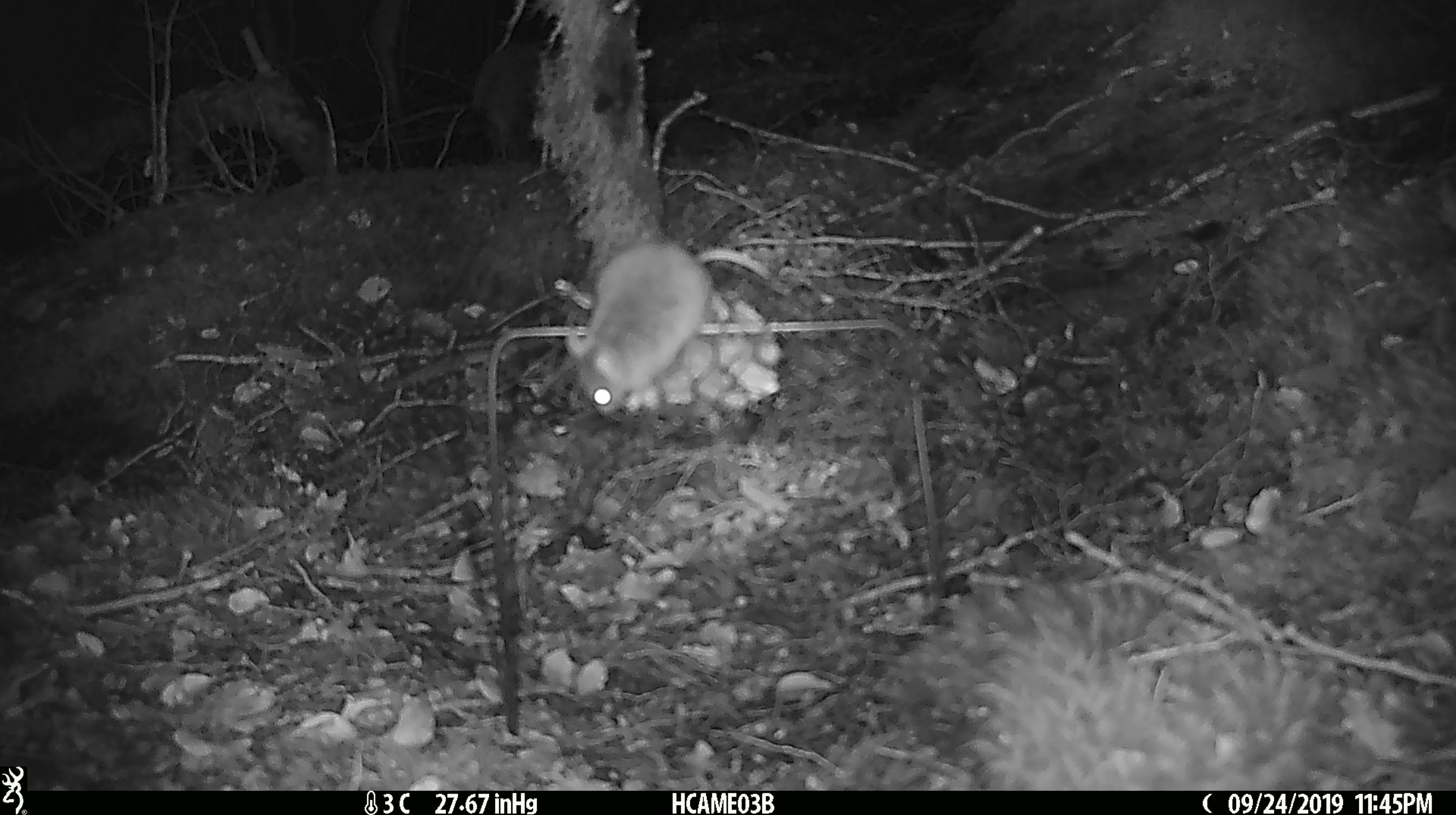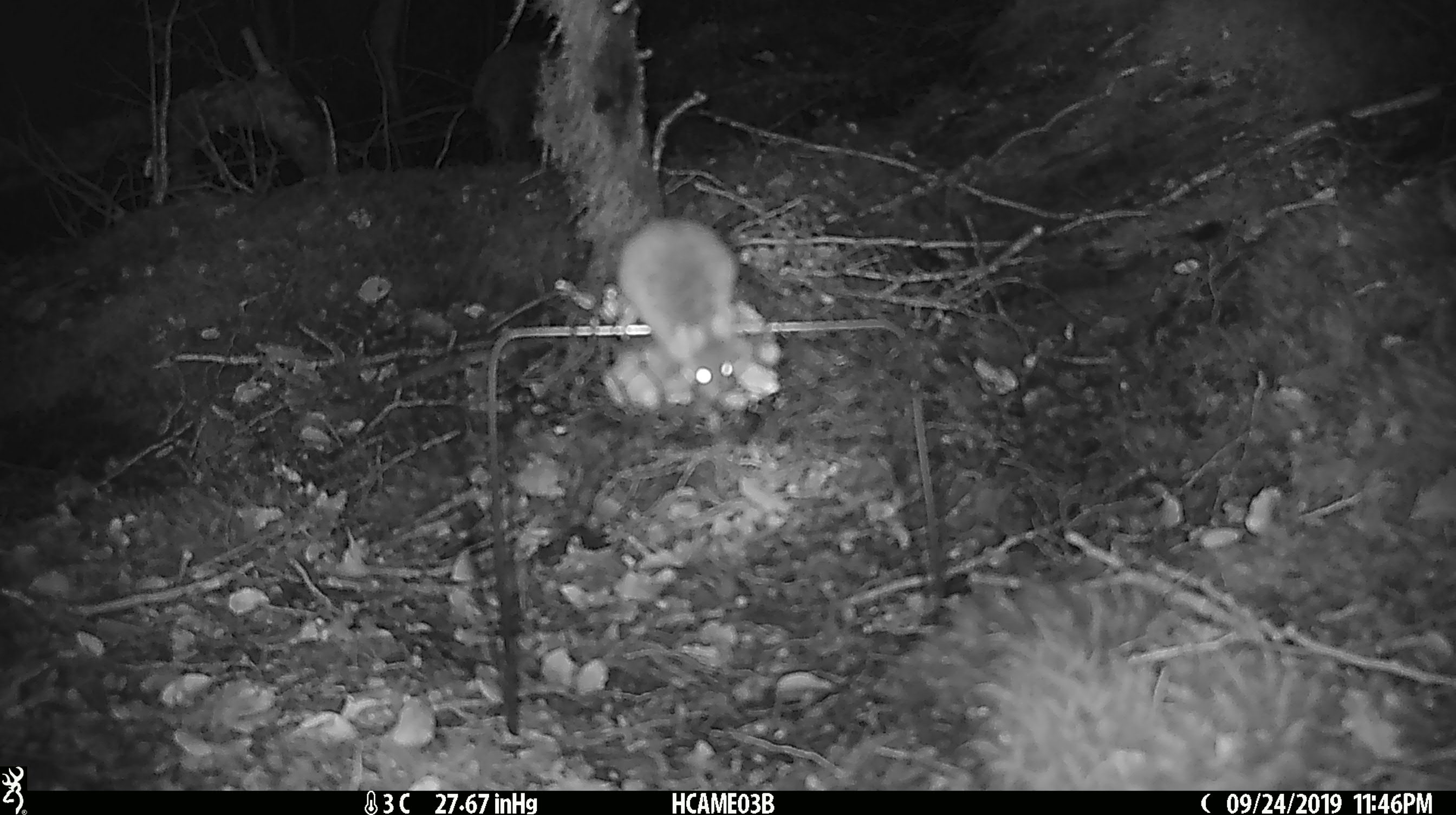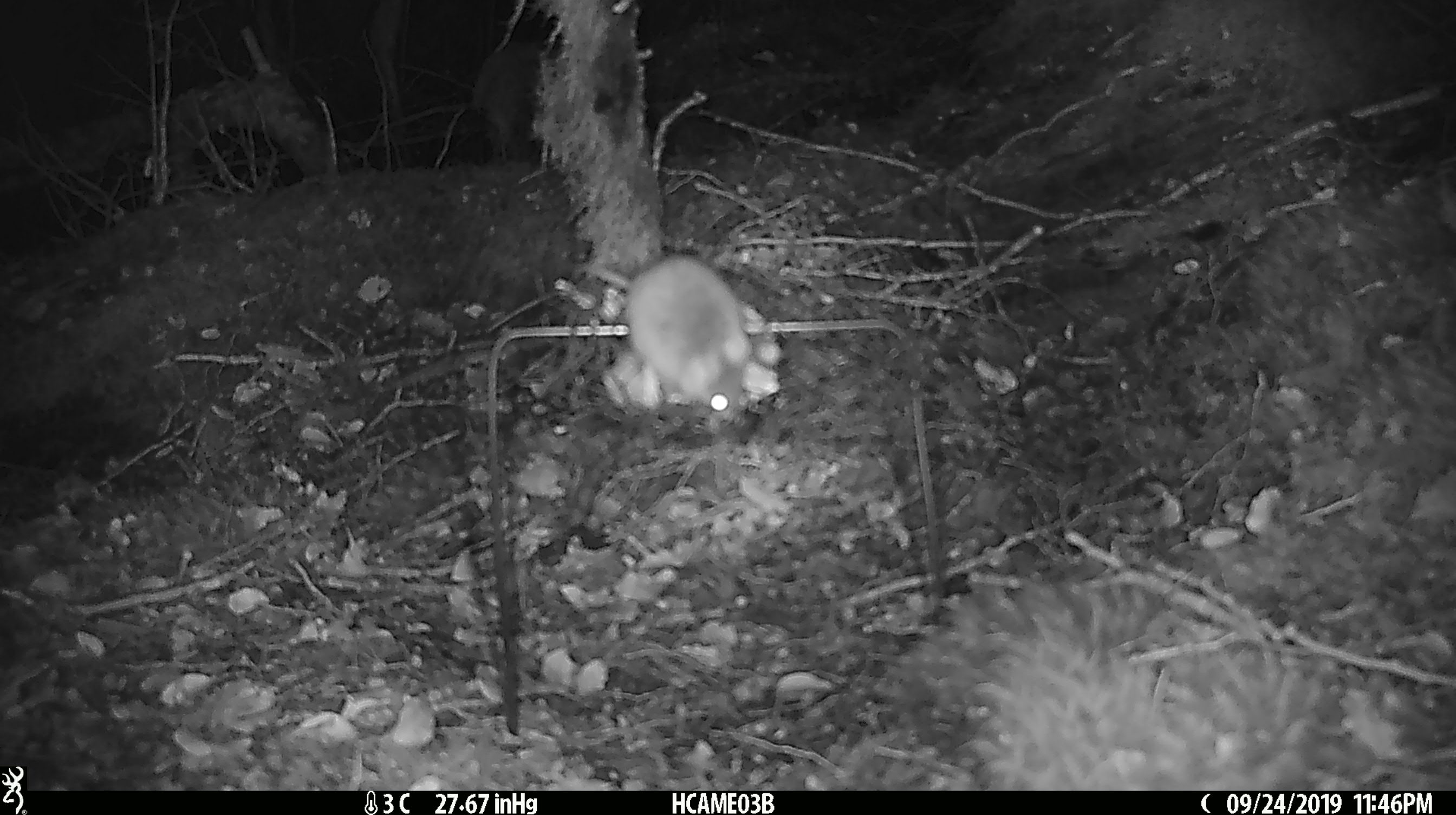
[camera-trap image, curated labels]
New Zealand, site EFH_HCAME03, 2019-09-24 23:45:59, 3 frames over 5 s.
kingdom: Animalia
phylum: Chordata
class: Mammalia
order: Rodentia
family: Muridae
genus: Mus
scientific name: Mus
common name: mouse